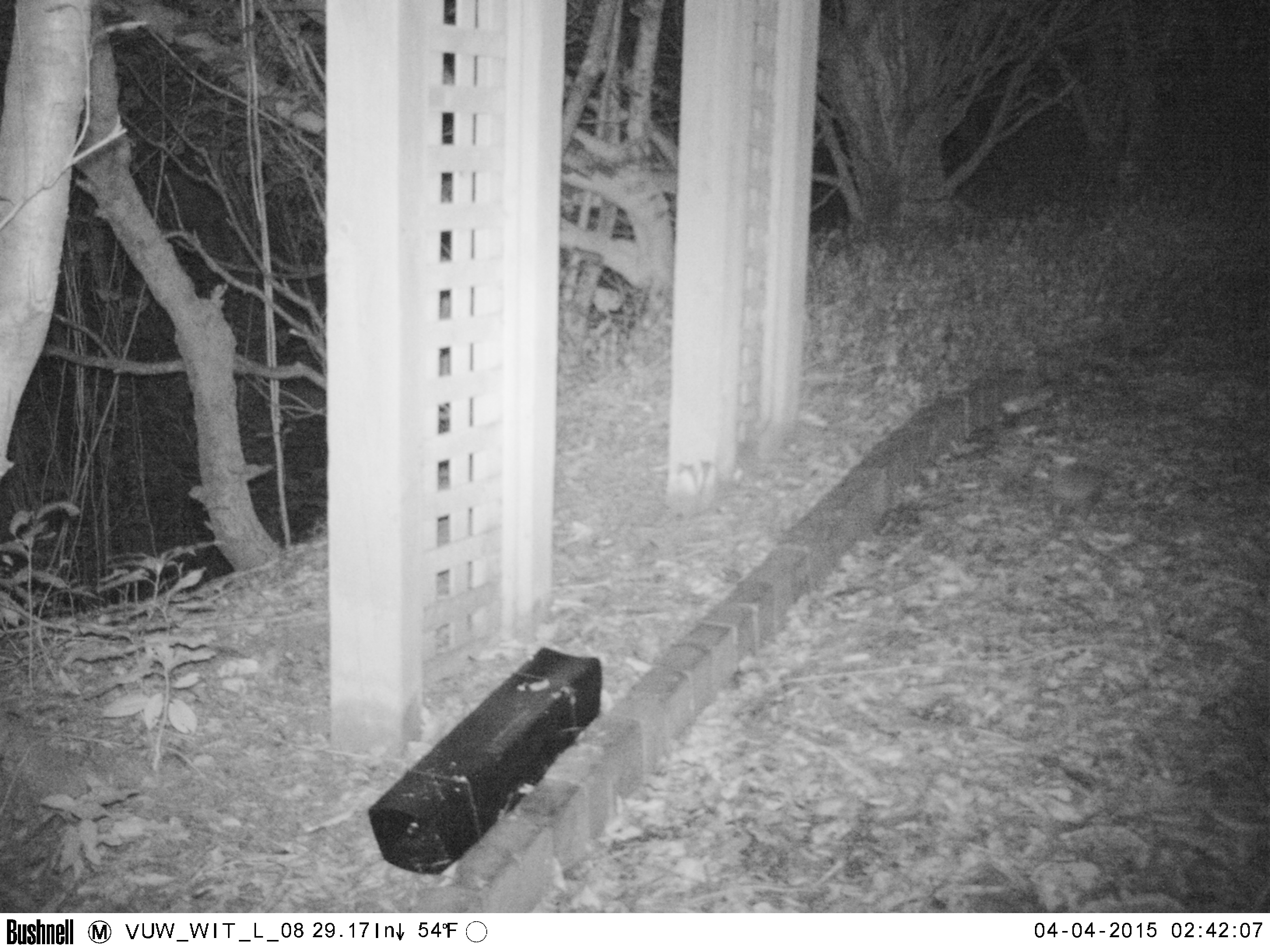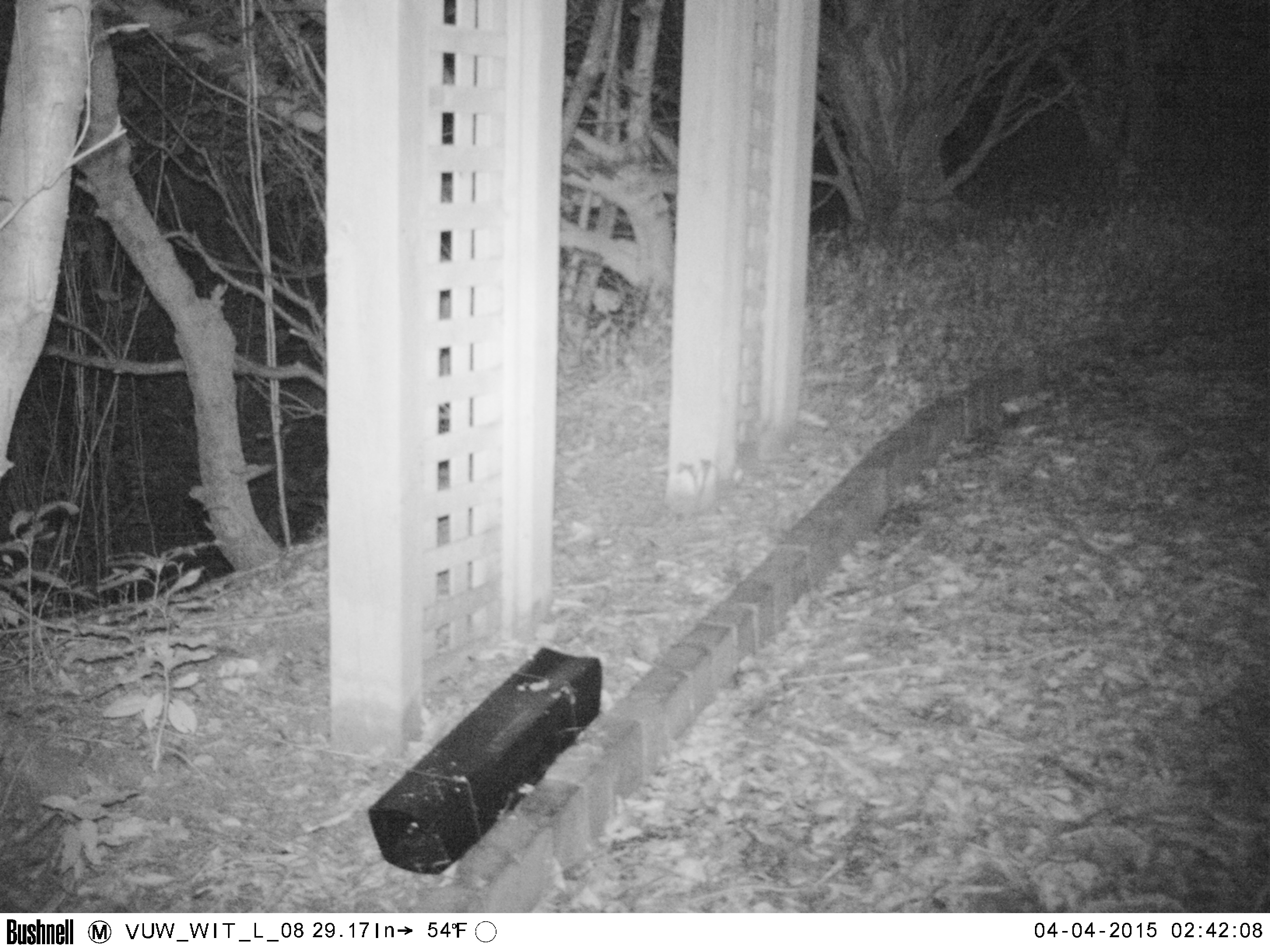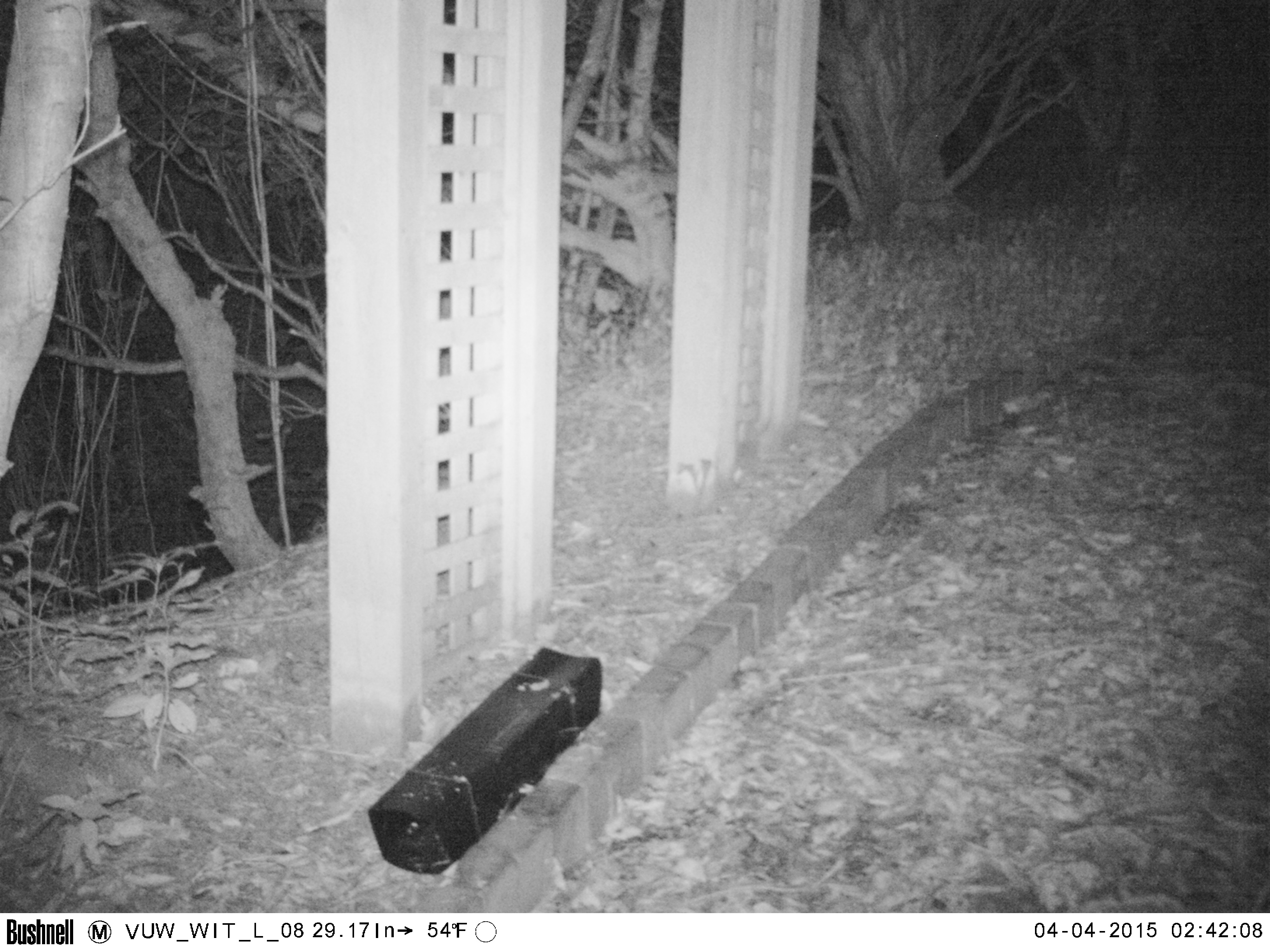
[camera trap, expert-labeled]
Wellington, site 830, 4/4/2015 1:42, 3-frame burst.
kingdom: Animalia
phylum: Chordata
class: Mammalia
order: Eulipotyphla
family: Erinaceidae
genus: Erinaceus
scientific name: Erinaceus europaeus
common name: hedgehog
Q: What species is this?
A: Hedgehog (Erinaceus europaeus).